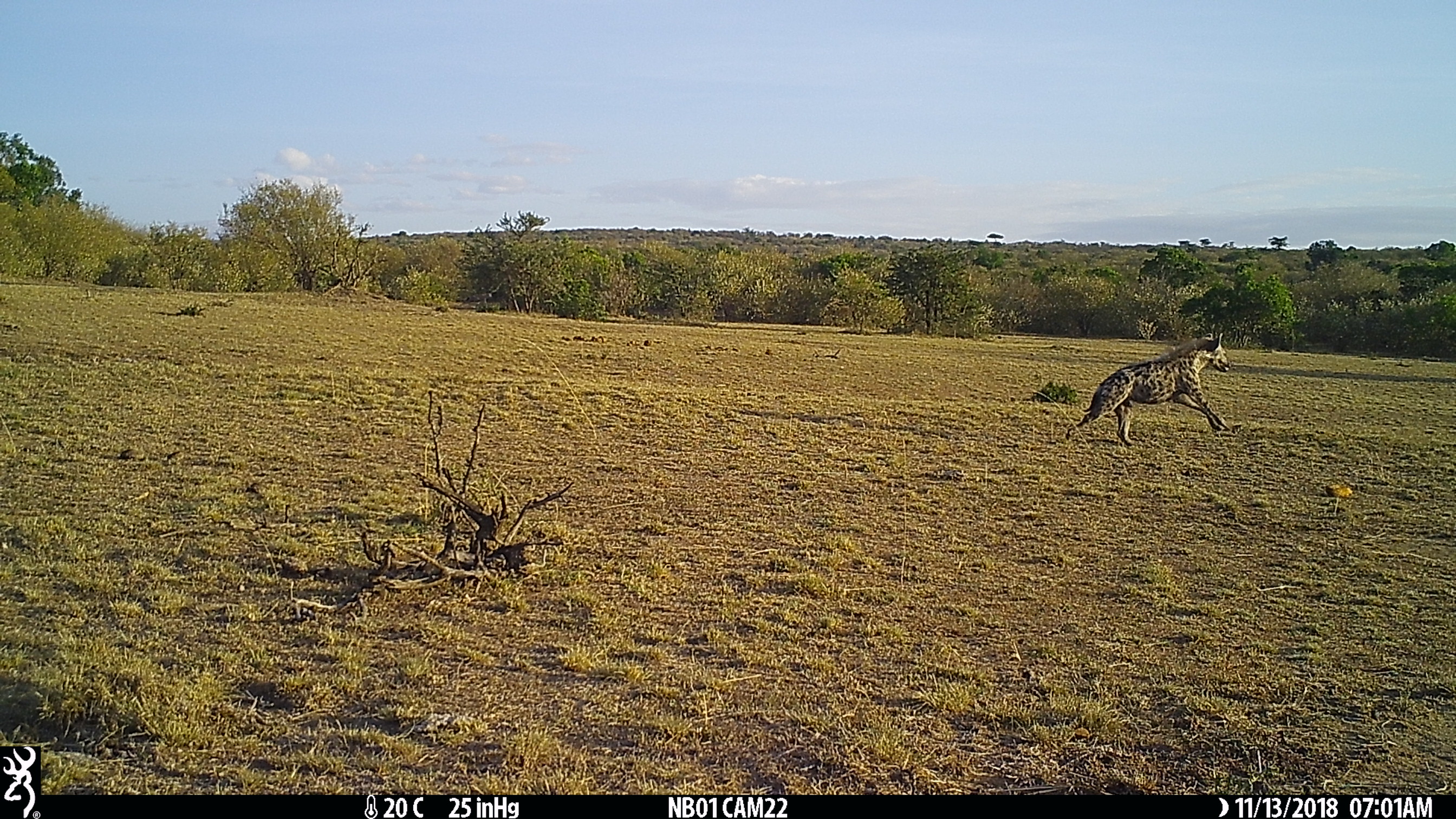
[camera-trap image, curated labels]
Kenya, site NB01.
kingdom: Animalia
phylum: Chordata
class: Mammalia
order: Carnivora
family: Hyaenidae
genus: Crocuta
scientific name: Crocuta crocuta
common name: spotted hyena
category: hyena spotted